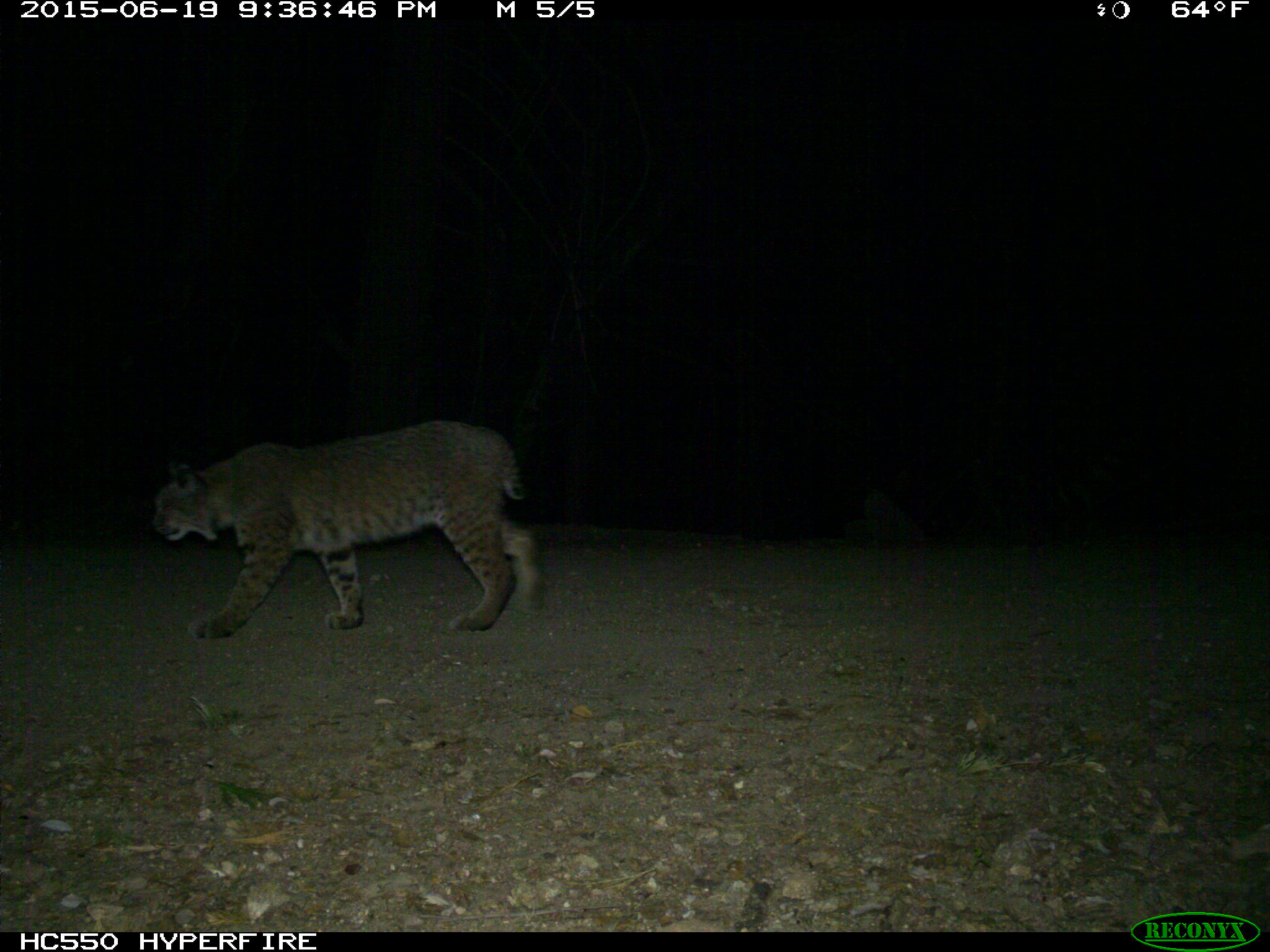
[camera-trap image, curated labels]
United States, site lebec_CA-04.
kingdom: Animalia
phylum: Chordata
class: Mammalia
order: Carnivora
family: Felidae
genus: Lynx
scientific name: Lynx rufus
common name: bobcat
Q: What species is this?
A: Lynx rufus (bobcat).